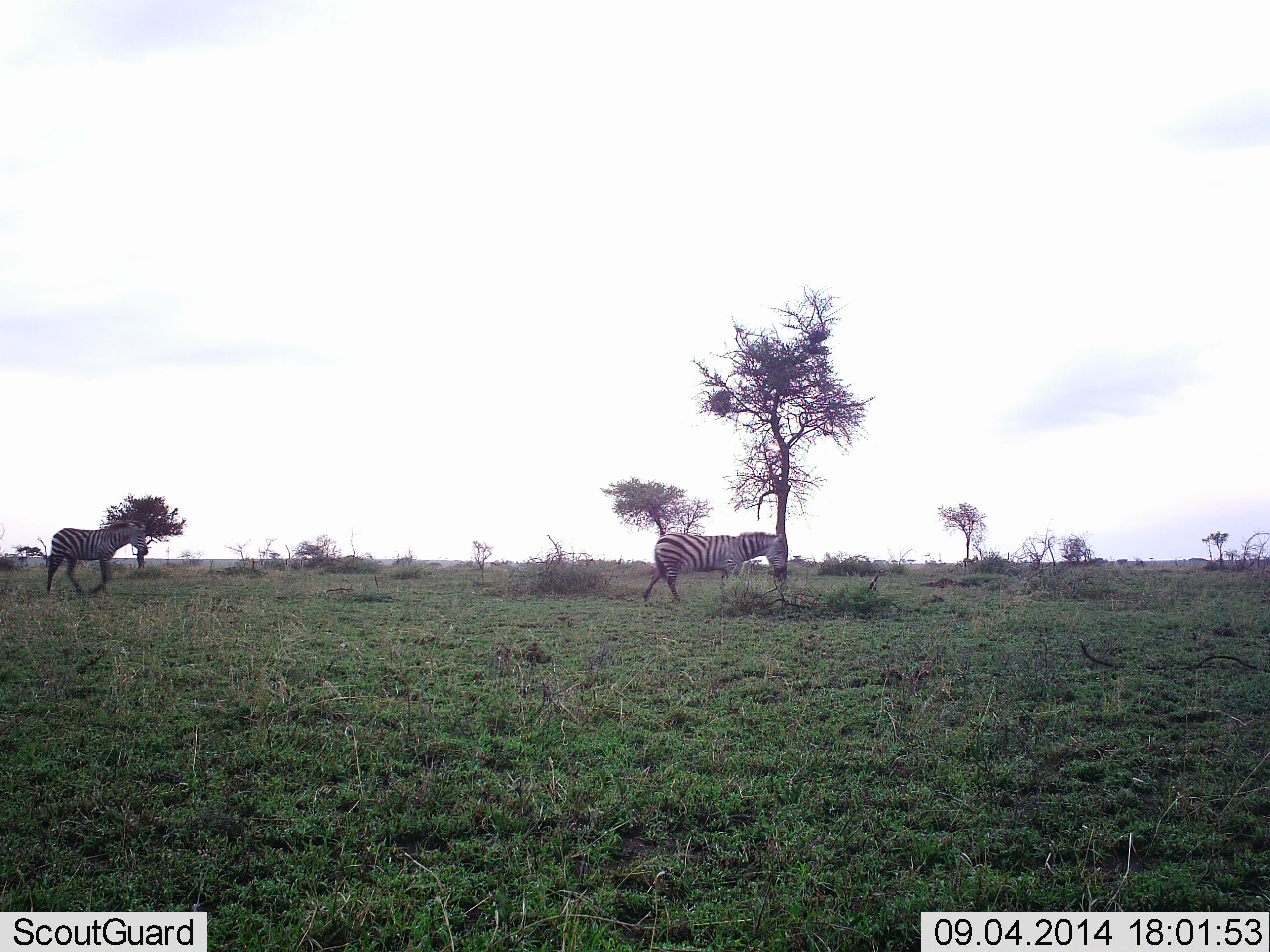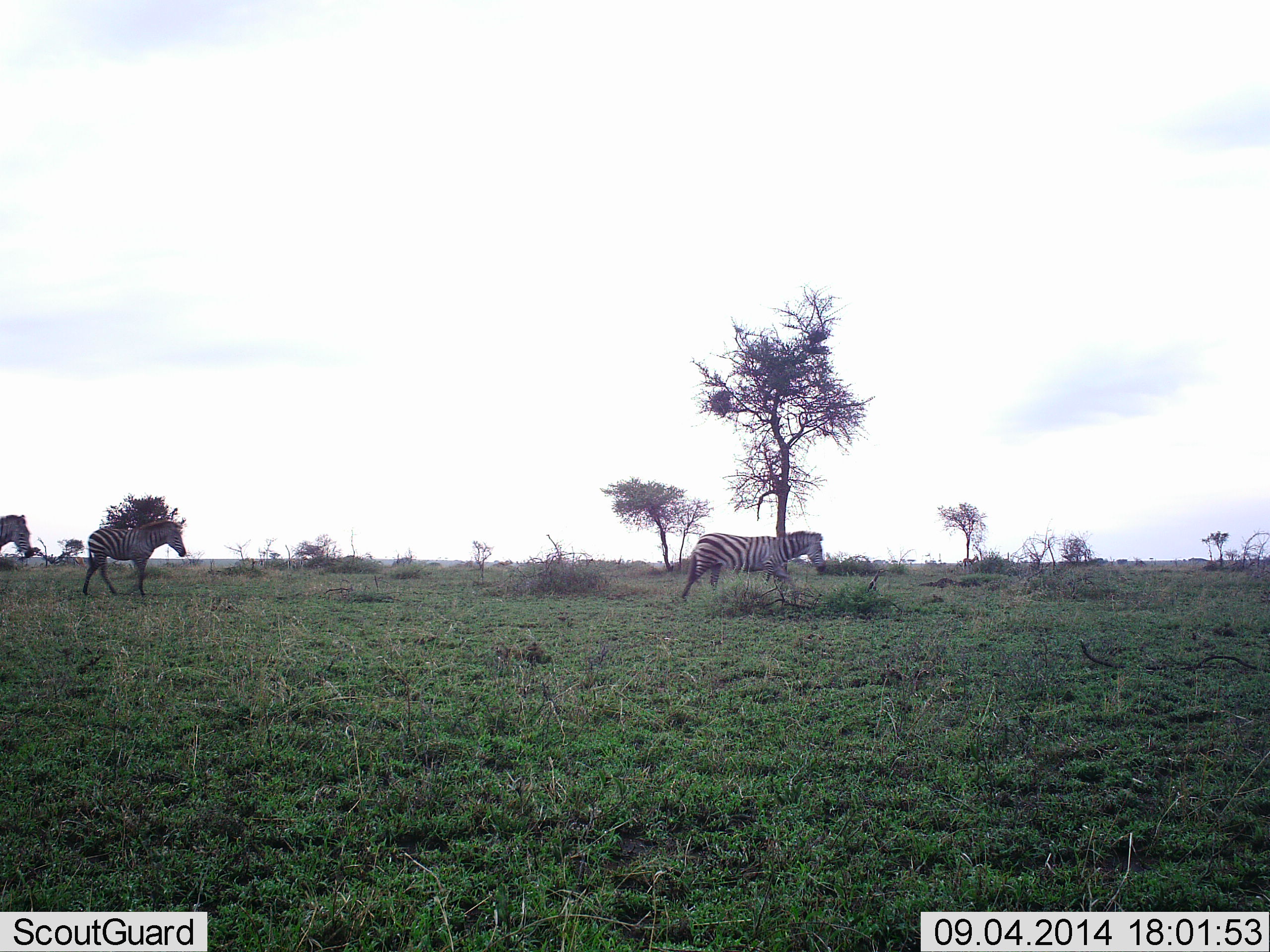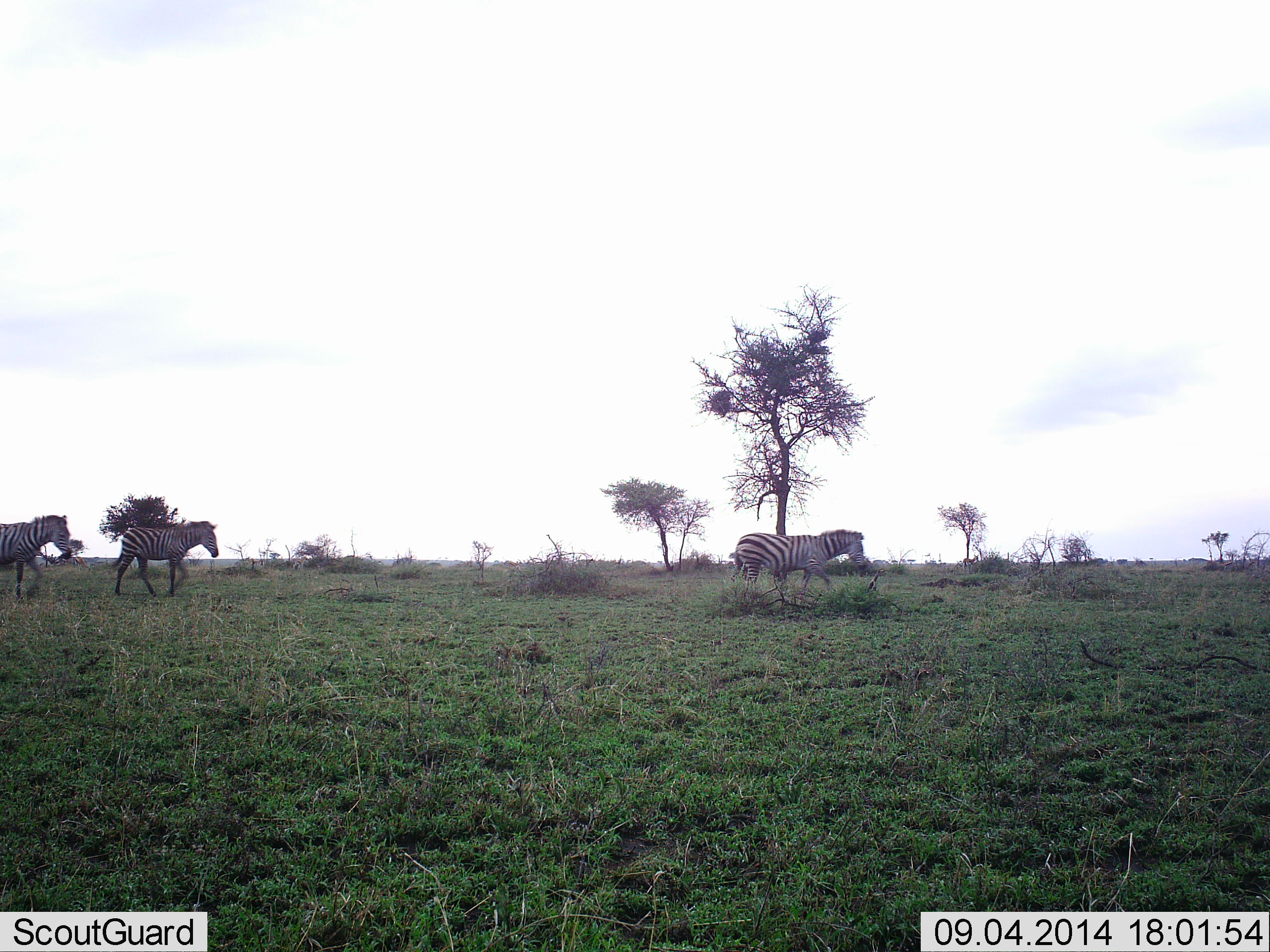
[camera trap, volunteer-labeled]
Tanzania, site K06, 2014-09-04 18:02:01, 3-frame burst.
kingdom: Animalia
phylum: Chordata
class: Mammalia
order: Perissodactyla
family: Equidae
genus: Equus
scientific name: Equus quagga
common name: plains zebra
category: zebra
Zebra (plains zebra) (Equus quagga), count 3. Behavior (volunteer vote fractions): standing 0%, resting 0%, moving 100%, interacting 0%. Young present (vote fraction): 0%. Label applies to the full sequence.